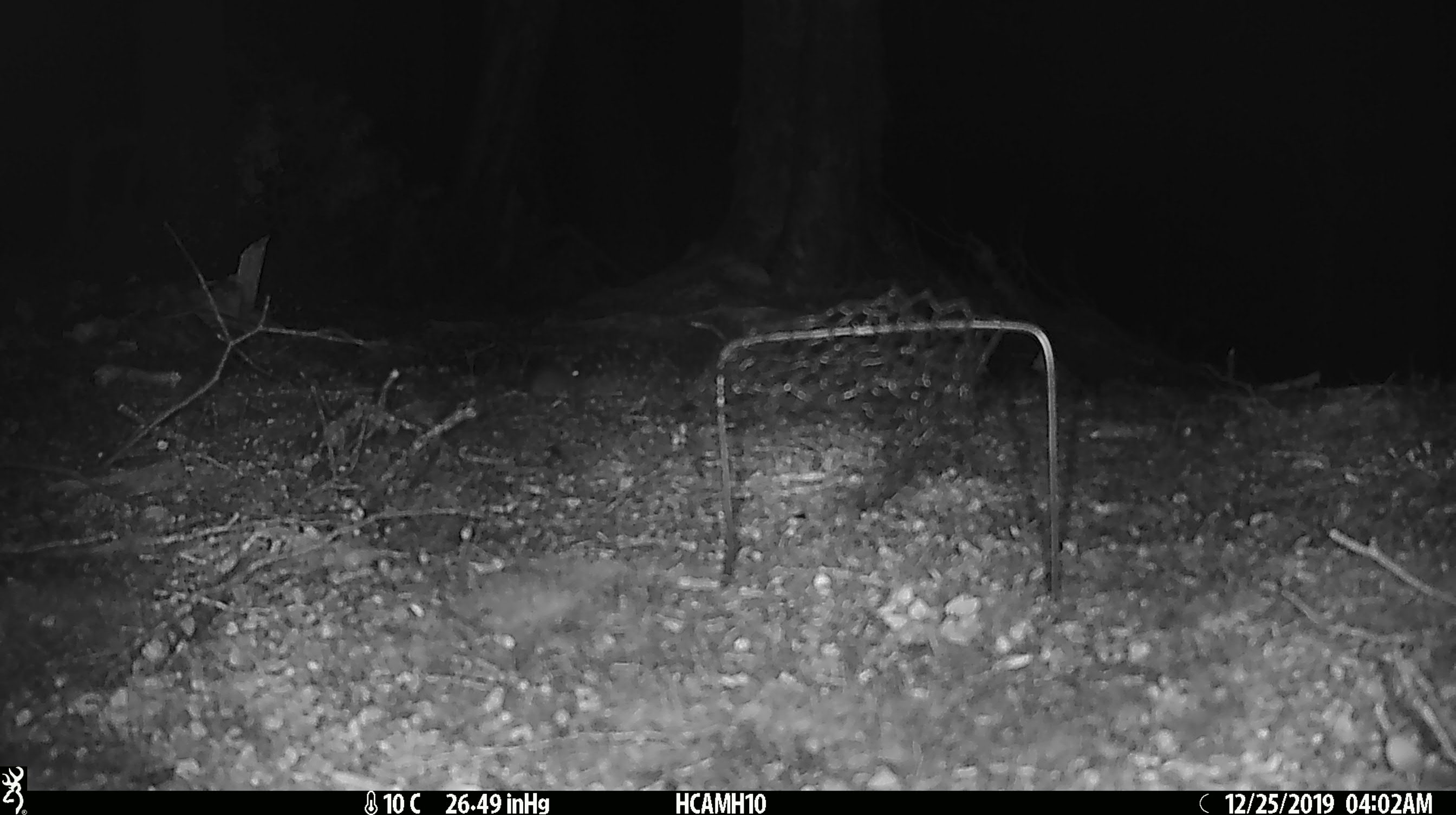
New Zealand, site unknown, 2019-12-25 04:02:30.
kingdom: Animalia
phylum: Chordata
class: Mammalia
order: Rodentia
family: Muridae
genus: Mus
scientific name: Mus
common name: mouse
Mouse (Mus).